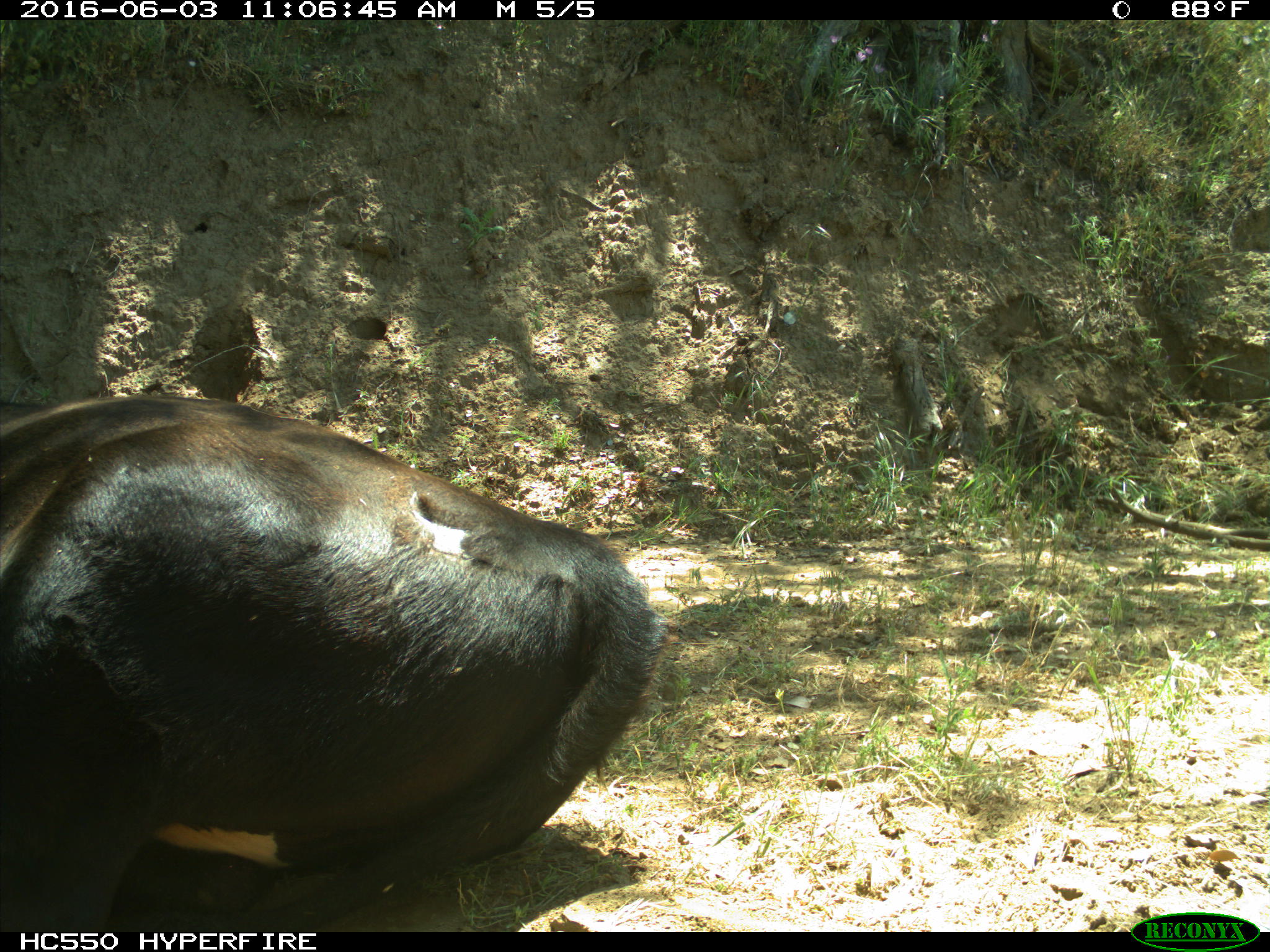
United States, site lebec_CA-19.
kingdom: Animalia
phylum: Chordata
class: Mammalia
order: Artiodactyla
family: Bovidae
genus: Bos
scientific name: Bos taurus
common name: domestic cow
Bos taurus (domestic cow).